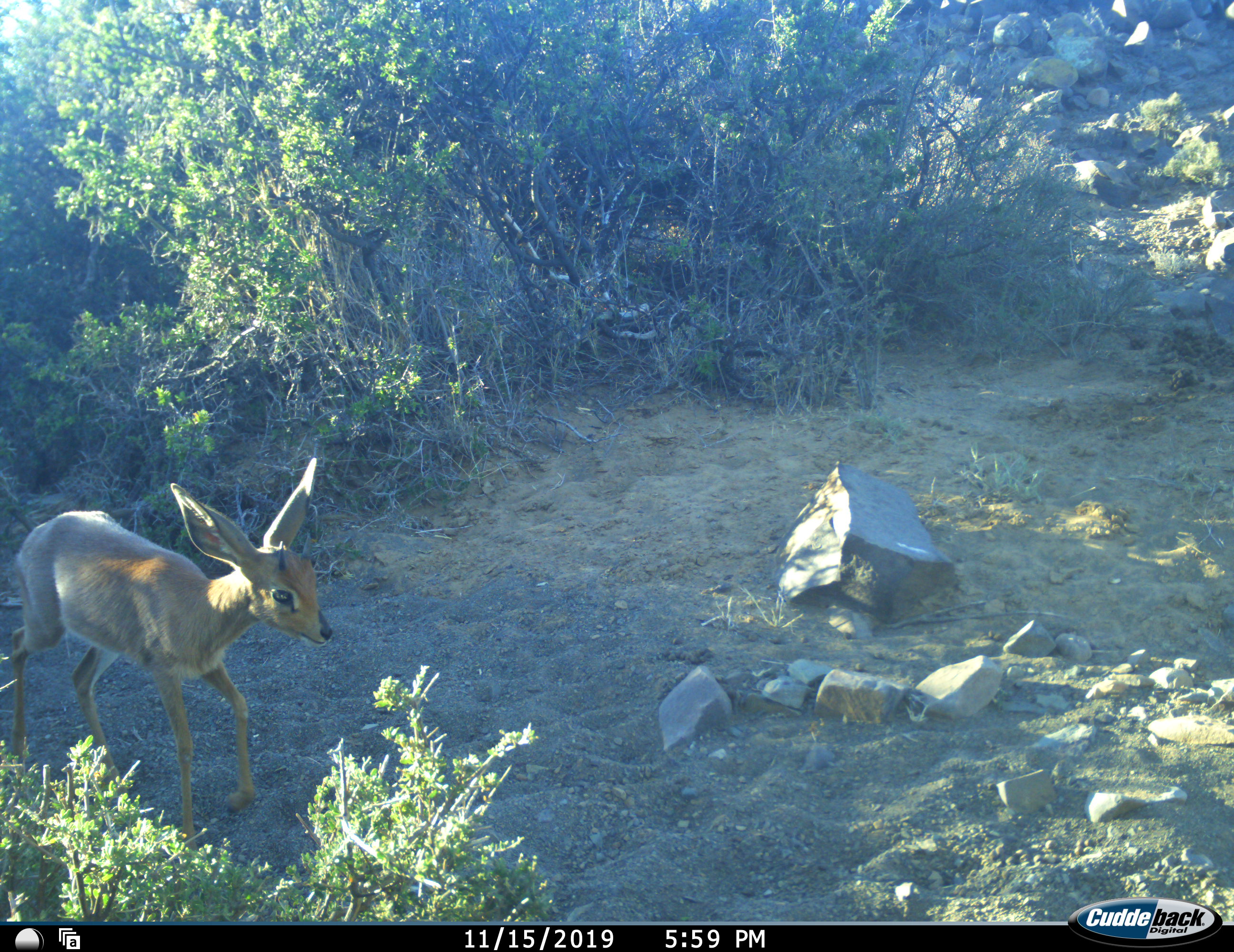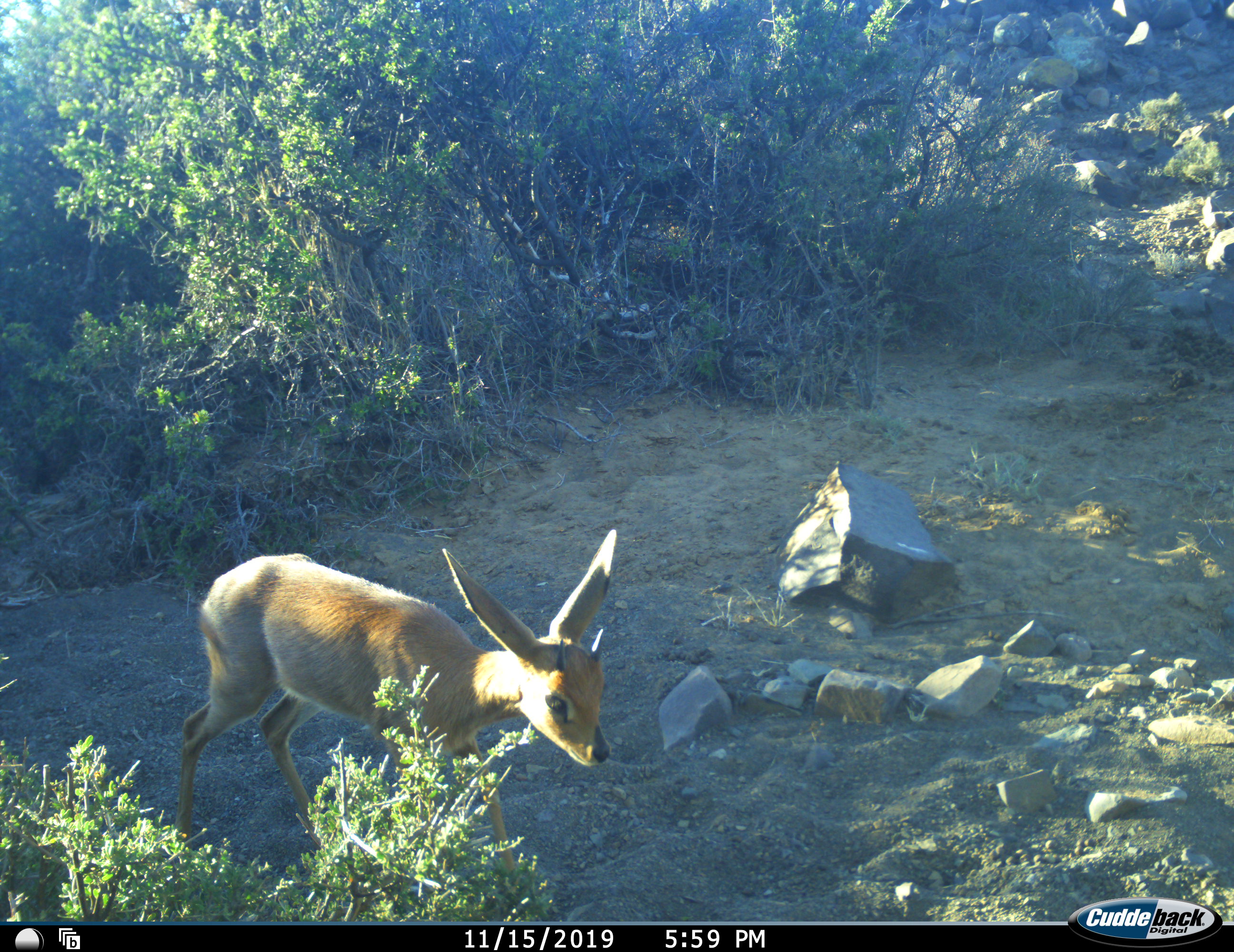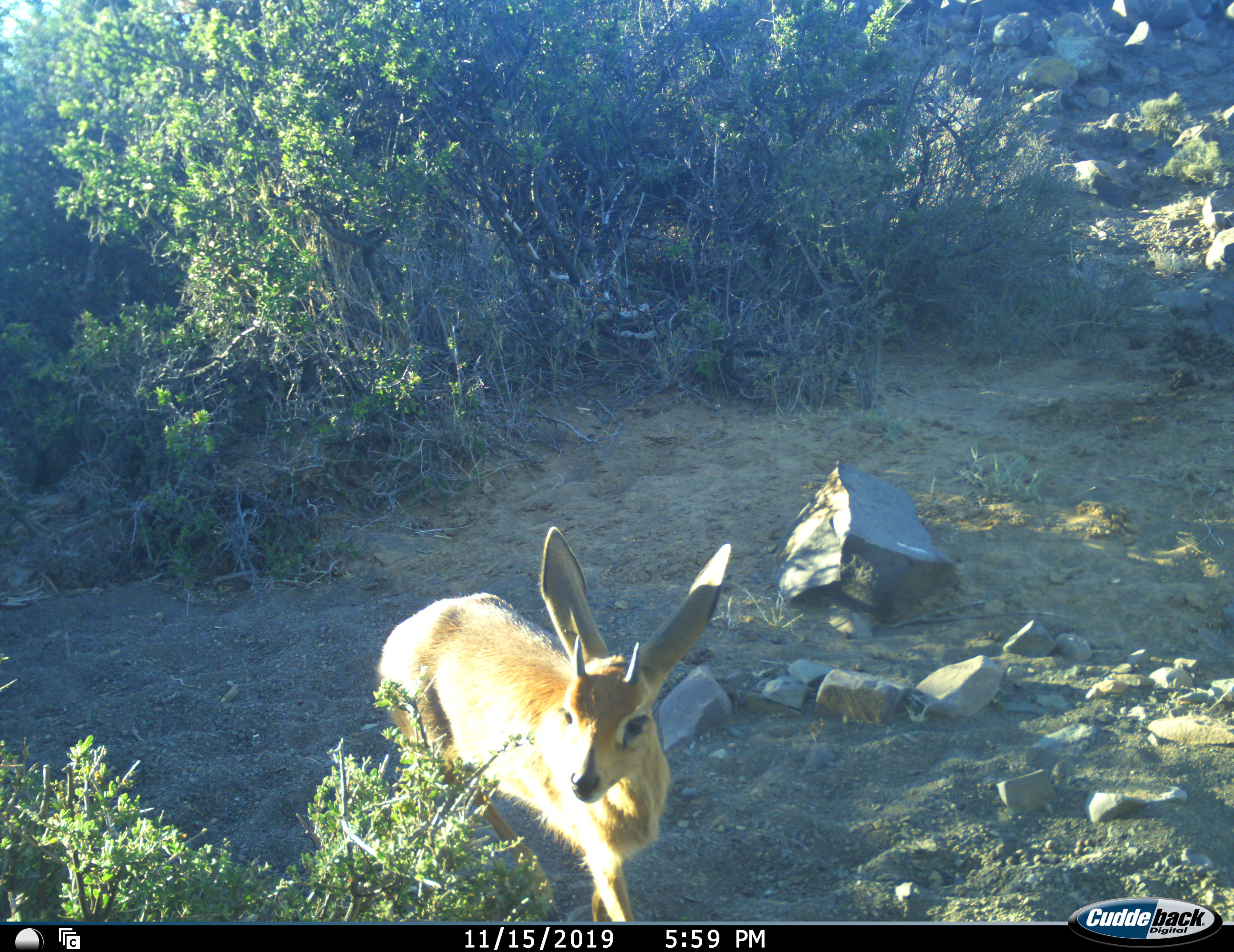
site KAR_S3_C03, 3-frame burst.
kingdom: Animalia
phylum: Chordata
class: Mammalia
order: Artiodactyla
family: Bovidae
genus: Raphicerus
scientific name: Raphicerus campestris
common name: steenbok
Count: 1.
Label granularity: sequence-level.